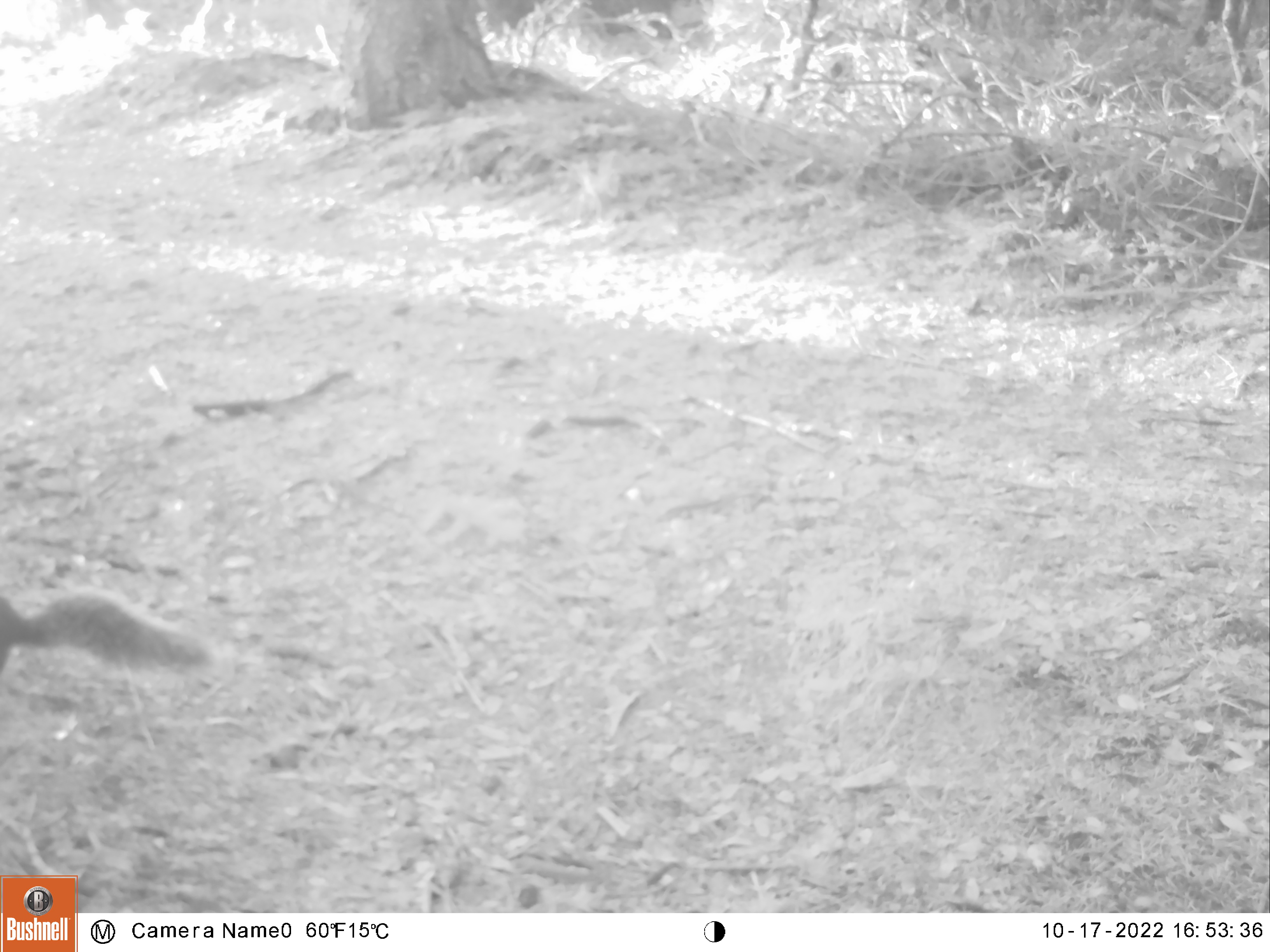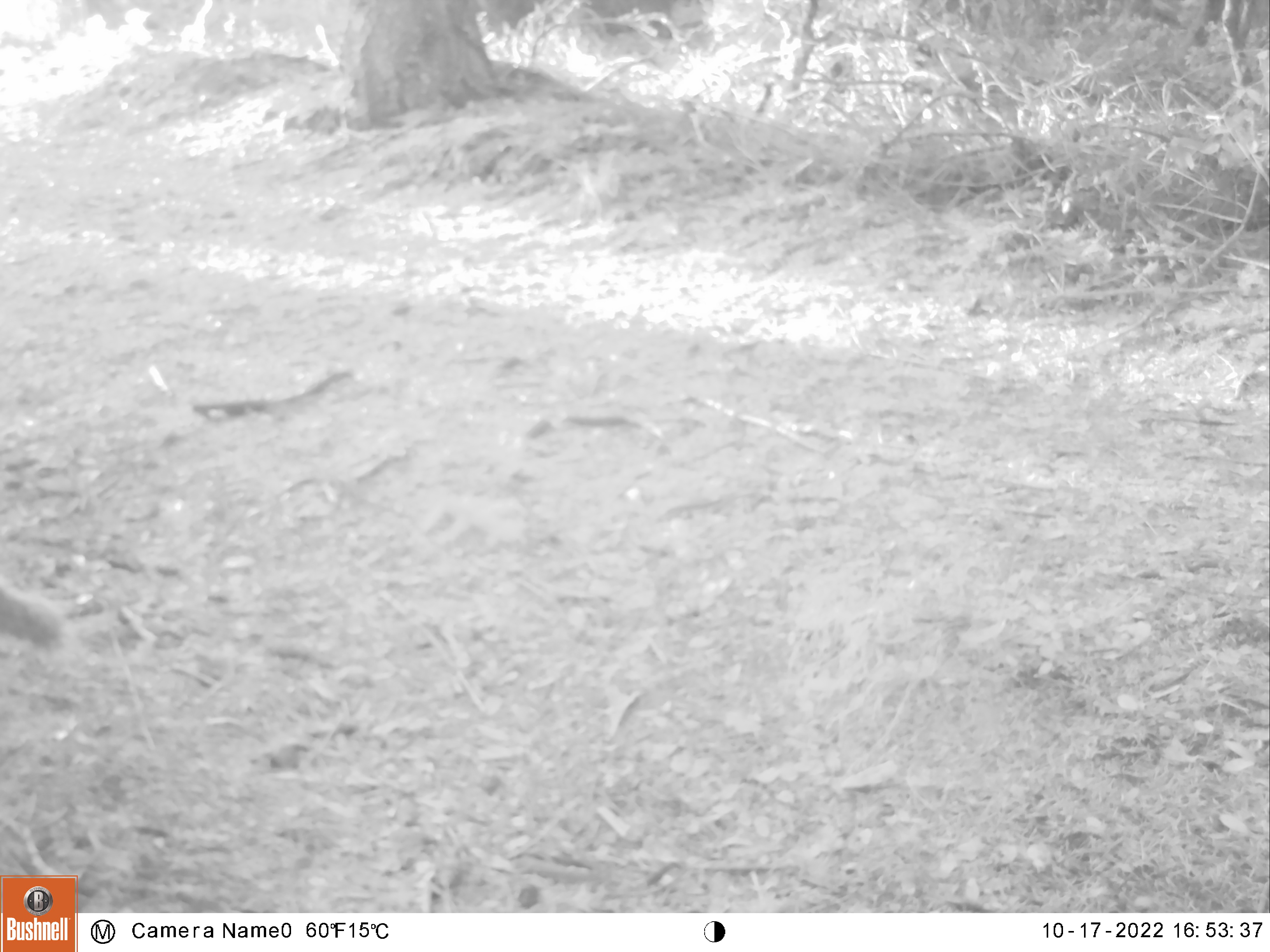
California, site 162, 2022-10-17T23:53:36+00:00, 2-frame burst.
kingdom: Animalia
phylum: Chordata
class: Mammalia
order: Rodentia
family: Sciuridae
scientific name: Sciuridae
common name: squirrel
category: unknown squirrel